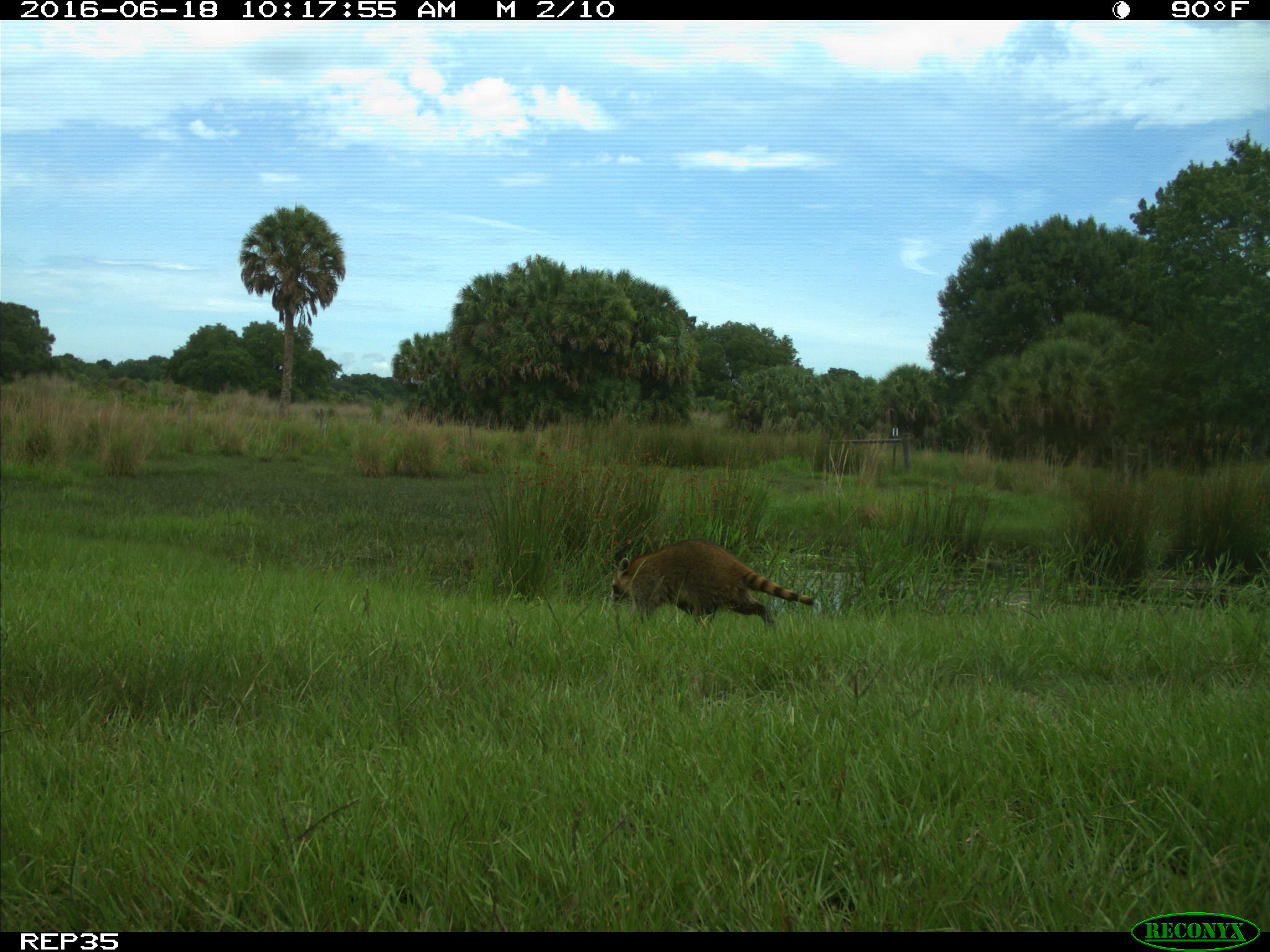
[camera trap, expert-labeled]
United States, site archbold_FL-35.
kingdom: Animalia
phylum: Chordata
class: Mammalia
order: Carnivora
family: Procyonidae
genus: Procyon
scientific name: Procyon lotor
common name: common raccoon